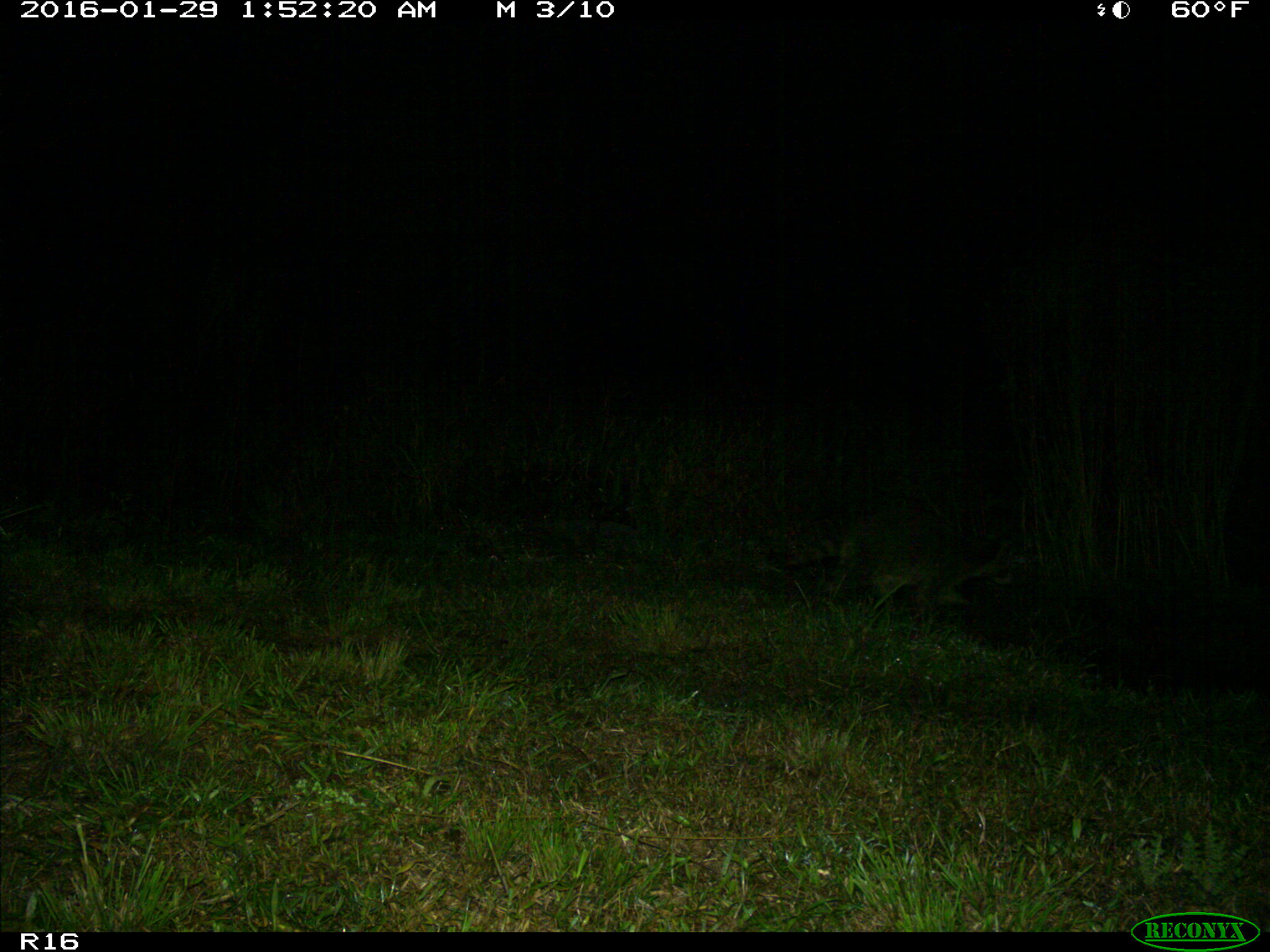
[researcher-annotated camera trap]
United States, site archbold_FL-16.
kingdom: Animalia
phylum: Chordata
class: Mammalia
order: Carnivora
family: Procyonidae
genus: Procyon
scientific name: Procyon lotor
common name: common raccoon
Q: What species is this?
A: Procyon lotor (common raccoon).